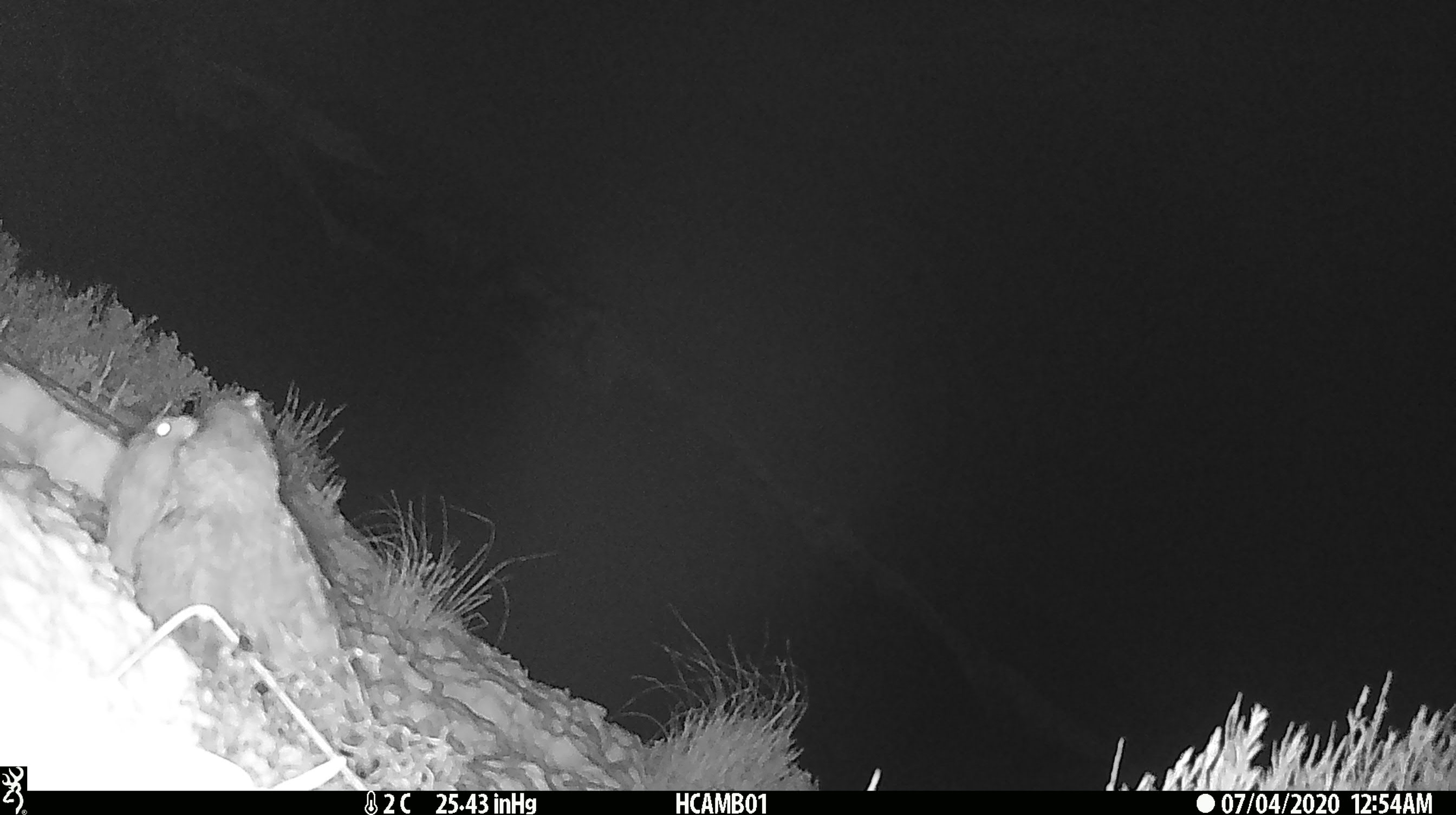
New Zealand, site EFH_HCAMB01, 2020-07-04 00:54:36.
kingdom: Animalia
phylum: Chordata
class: Aves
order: Psittaciformes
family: Strigopidae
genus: Nestor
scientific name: Nestor notabilis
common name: kea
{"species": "kea (Nestor notabilis)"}